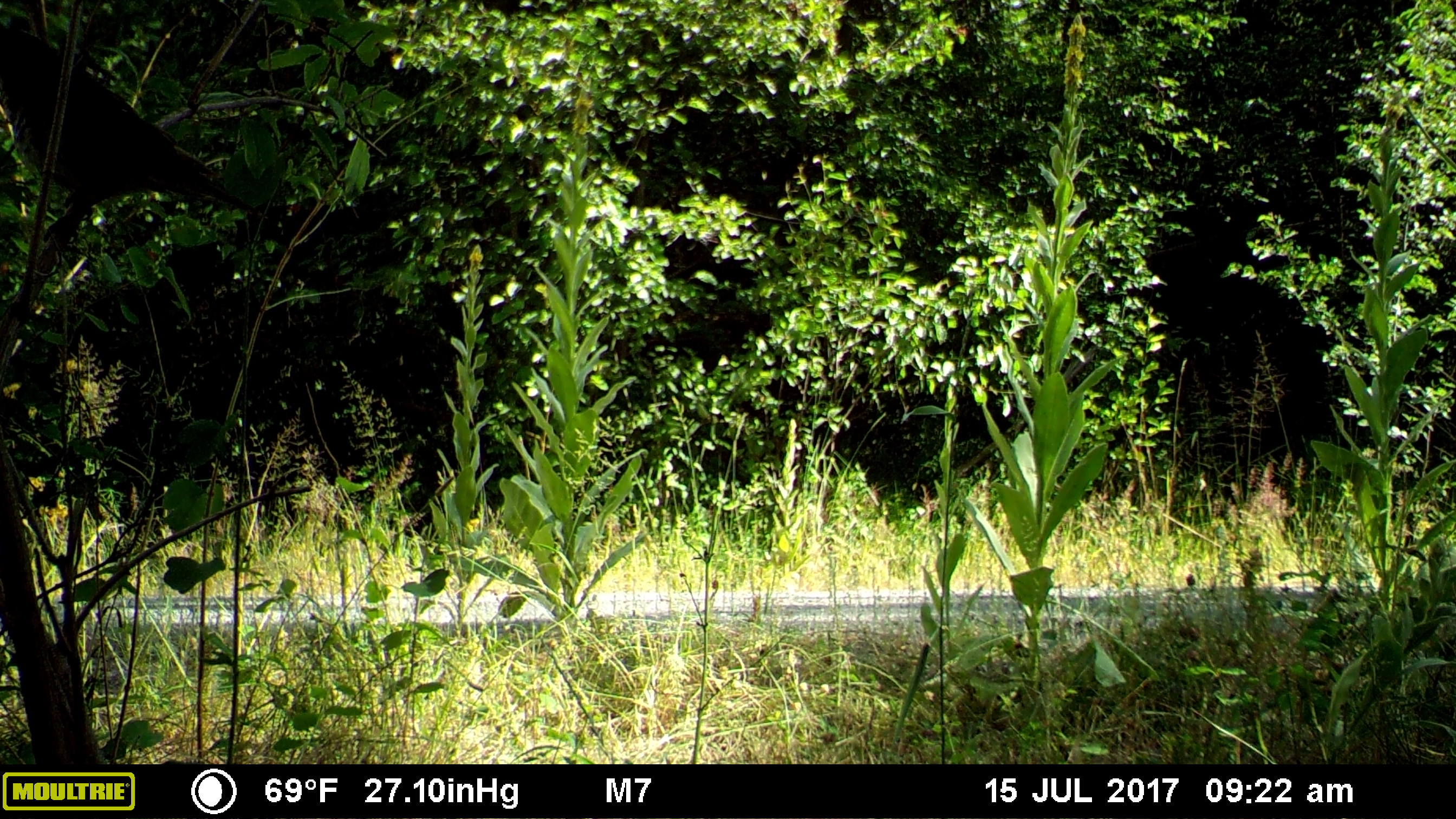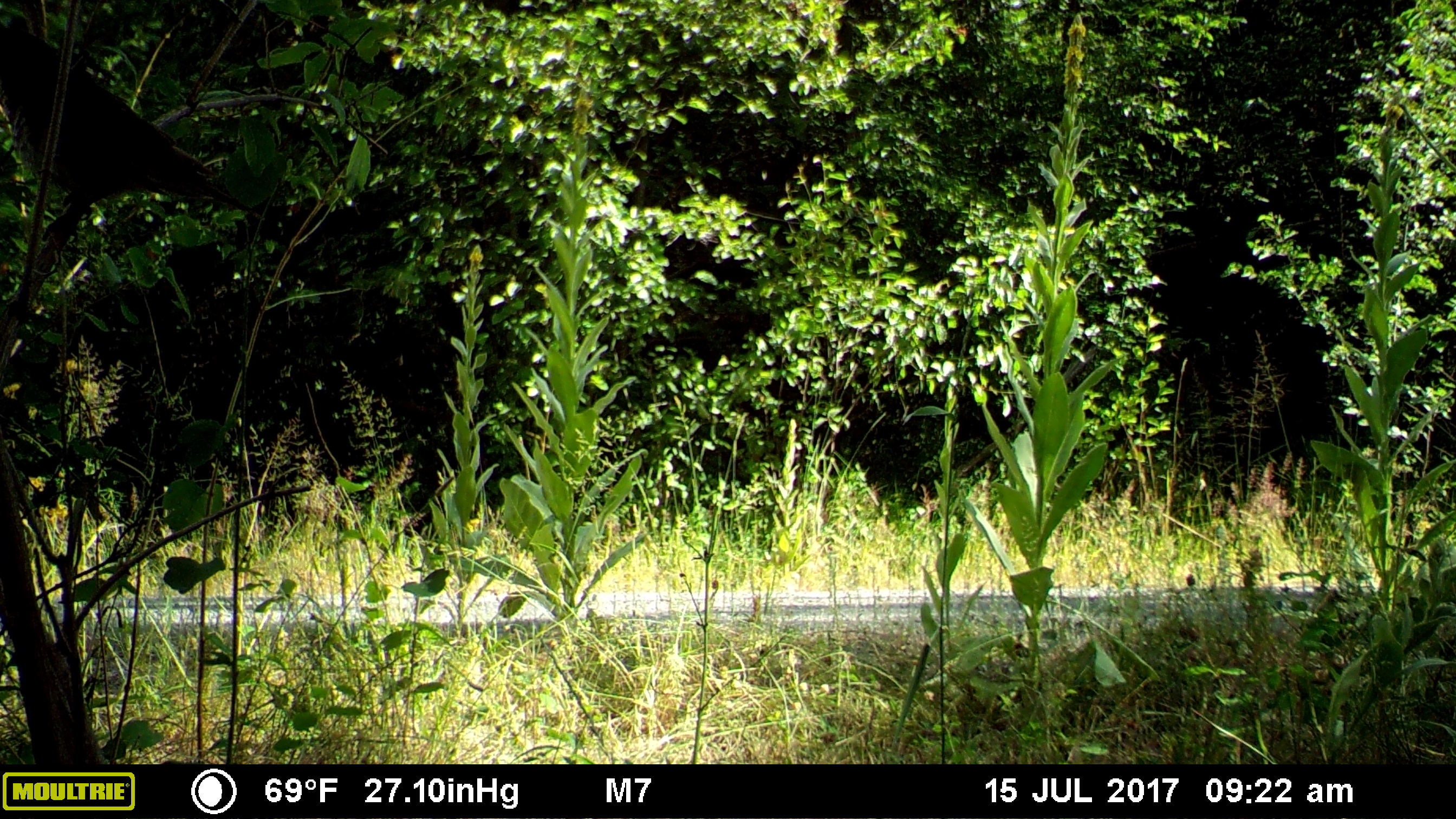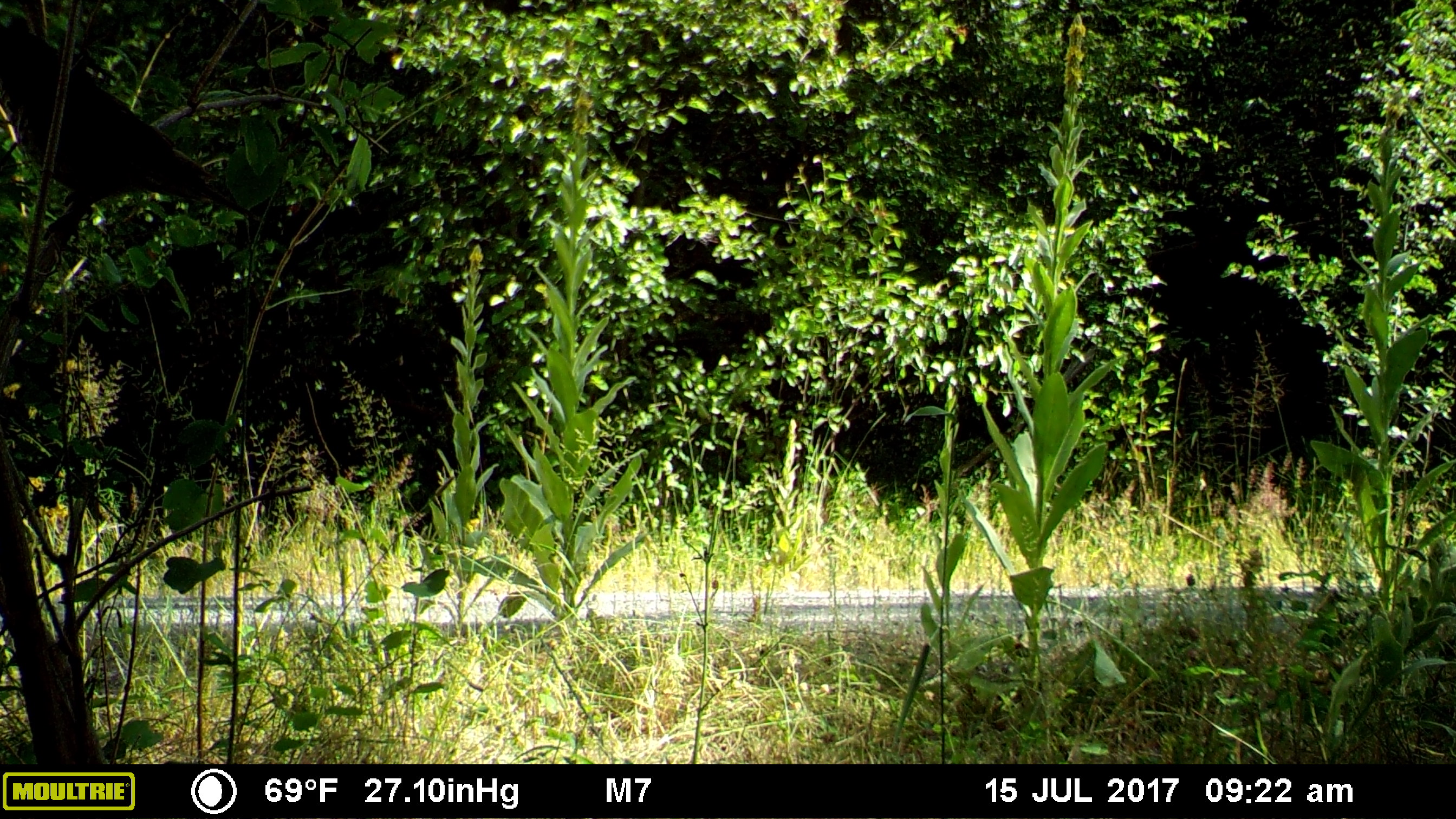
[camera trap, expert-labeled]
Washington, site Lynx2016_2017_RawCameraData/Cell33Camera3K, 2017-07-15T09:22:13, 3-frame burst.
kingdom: Animalia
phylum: Chordata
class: Aves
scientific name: Aves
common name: birds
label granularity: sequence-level